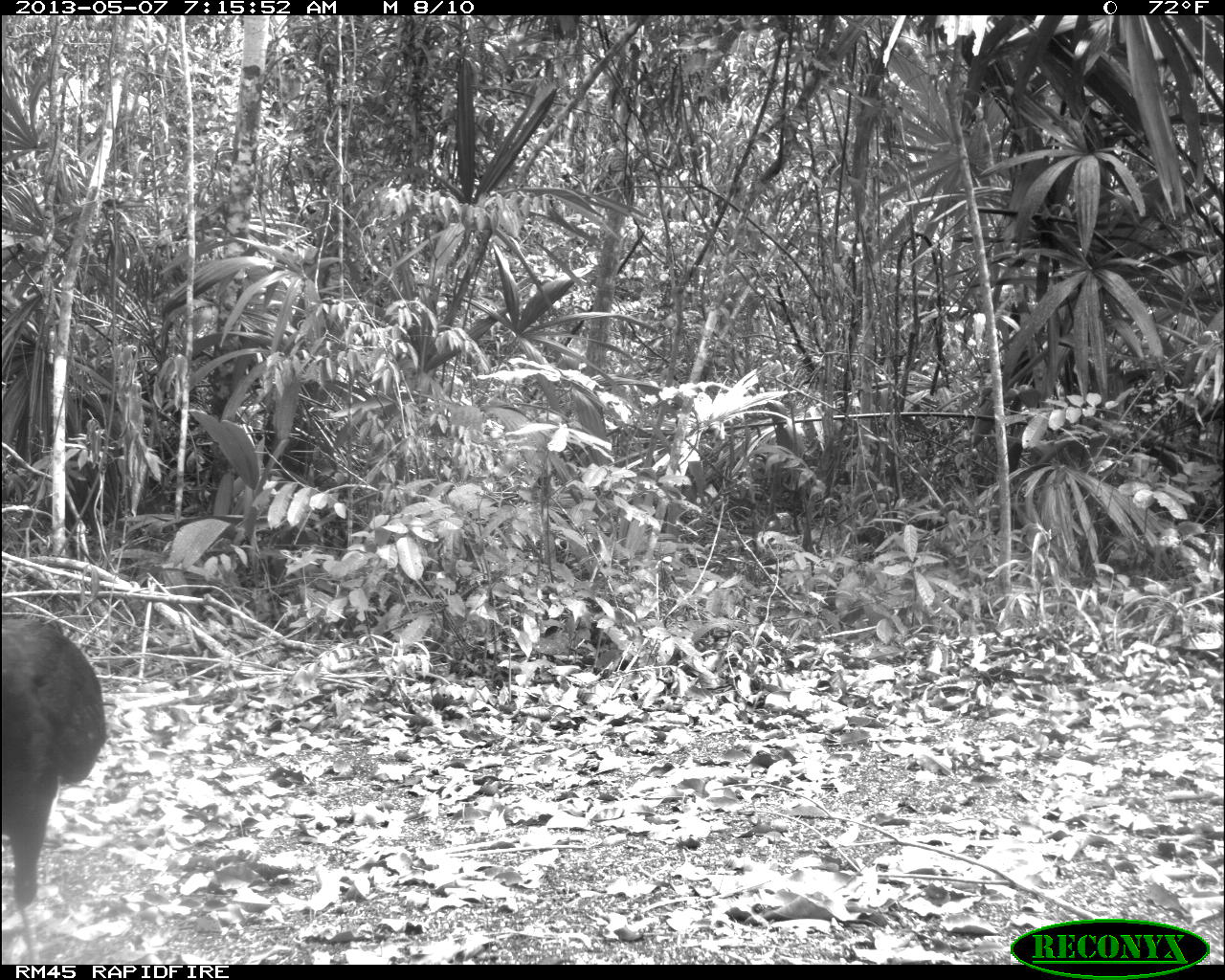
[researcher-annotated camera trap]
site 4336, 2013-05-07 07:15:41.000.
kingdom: Animalia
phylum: Chordata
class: Aves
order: Galliformes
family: Cracidae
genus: Crax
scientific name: Crax rubra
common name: great curassow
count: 1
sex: male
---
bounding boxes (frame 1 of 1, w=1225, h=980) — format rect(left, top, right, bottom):
crax rubra: rect(1, 616, 108, 964)